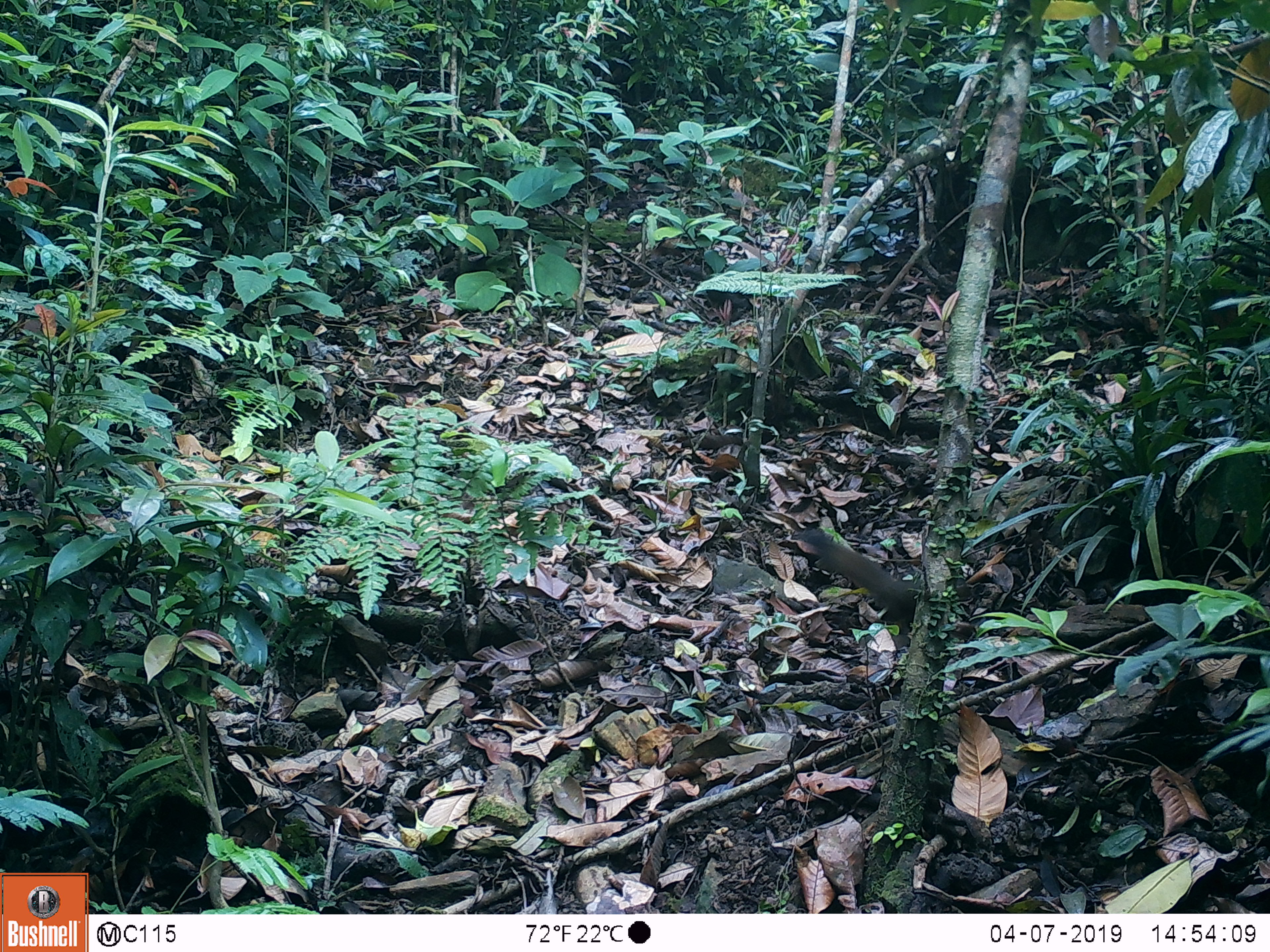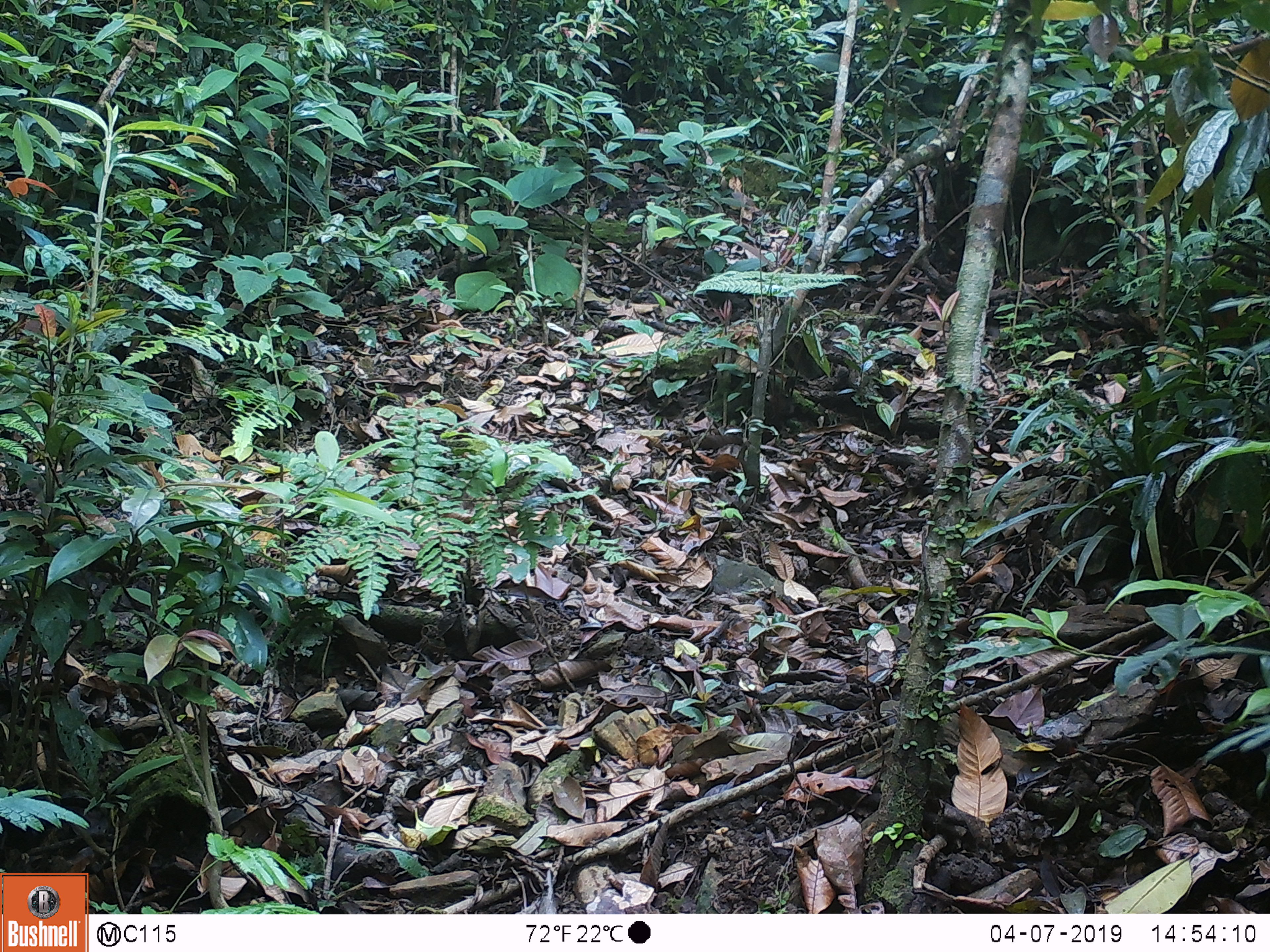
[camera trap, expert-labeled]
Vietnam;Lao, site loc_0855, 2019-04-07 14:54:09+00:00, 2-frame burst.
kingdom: Animalia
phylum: Chordata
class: Mammalia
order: Rodentia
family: Sciuridae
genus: Sciurus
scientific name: Sciurus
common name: squirrel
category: unidentified squirrel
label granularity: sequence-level